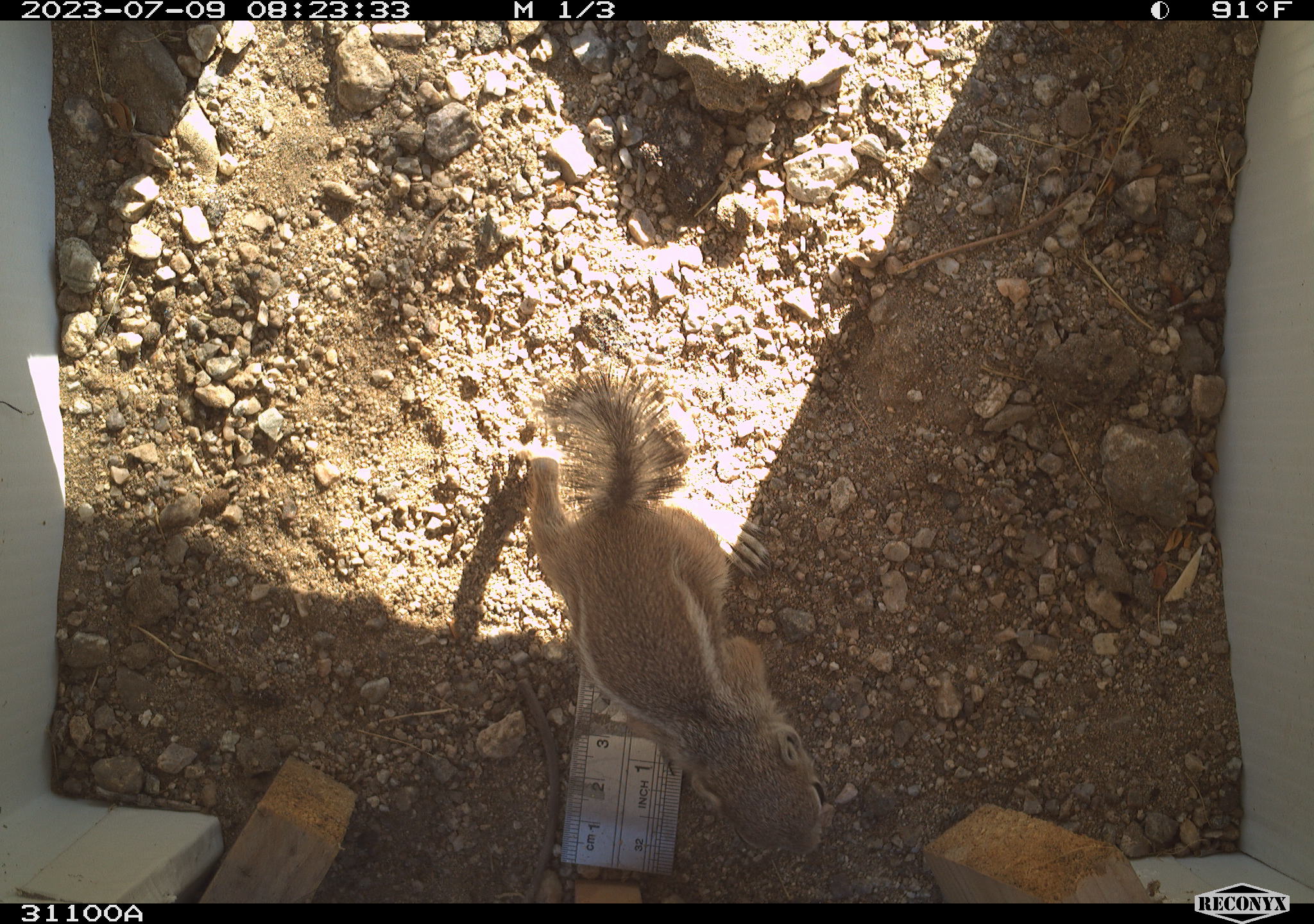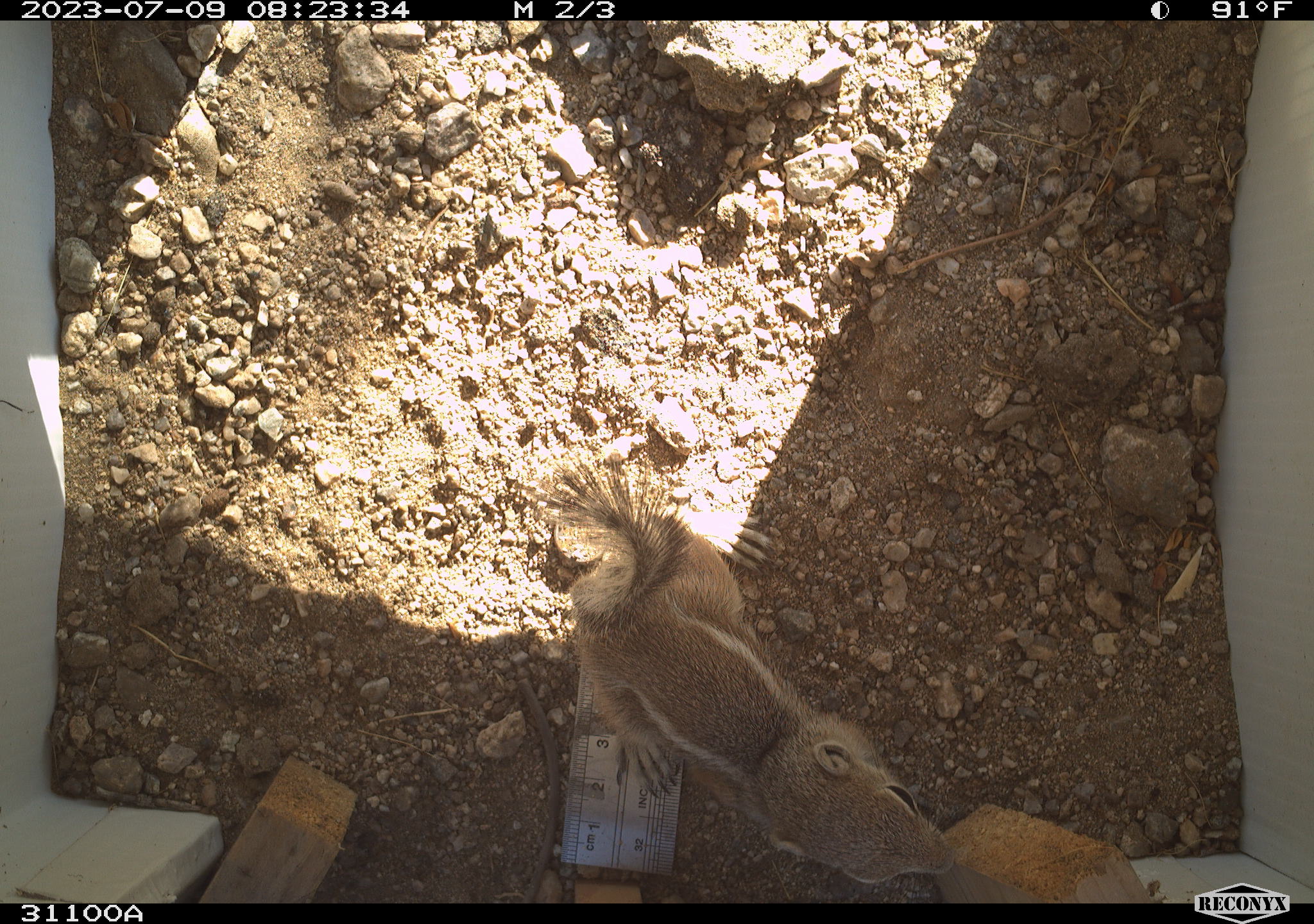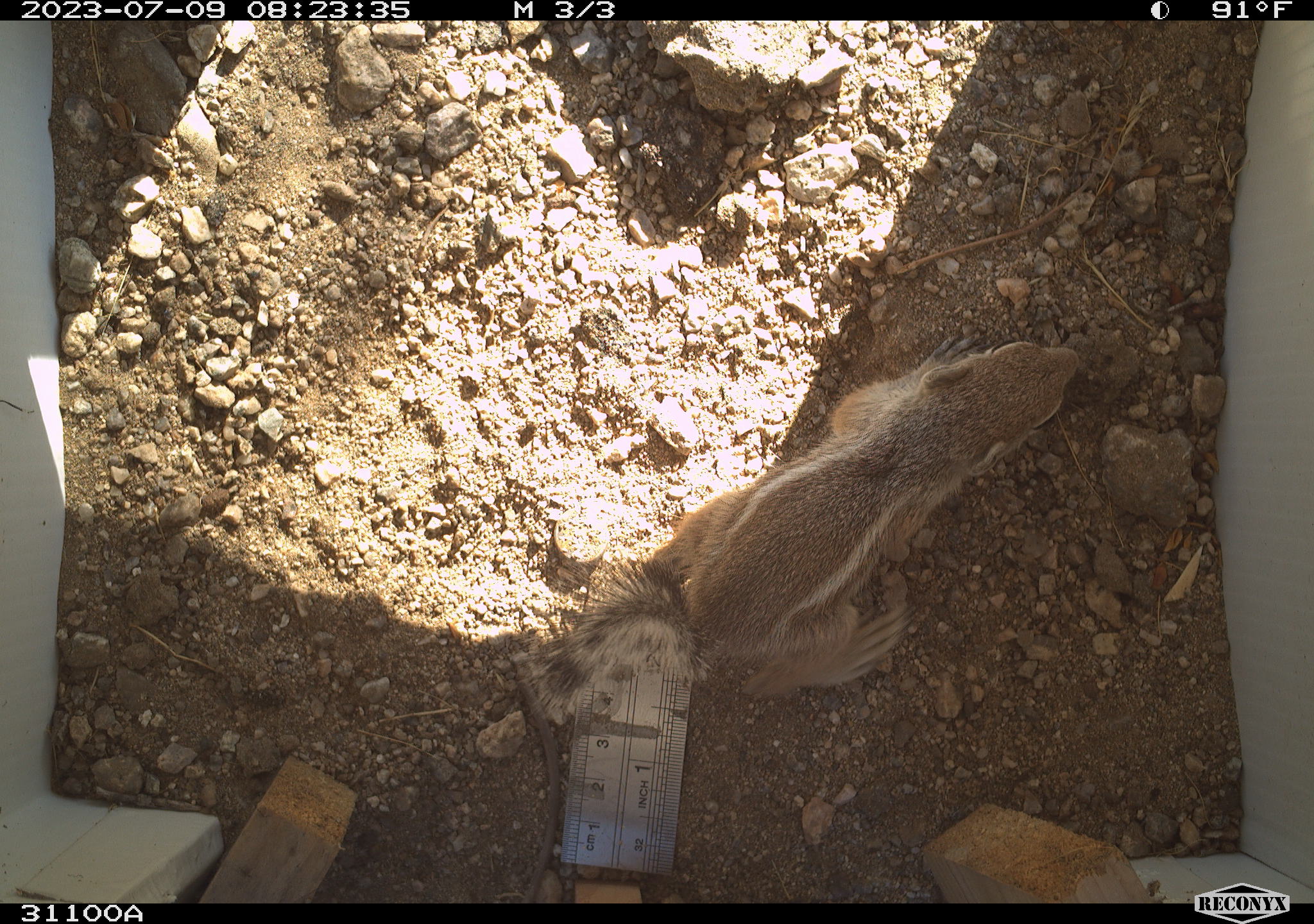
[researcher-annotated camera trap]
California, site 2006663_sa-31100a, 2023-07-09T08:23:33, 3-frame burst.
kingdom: Animalia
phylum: Chordata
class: Mammalia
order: Rodentia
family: Sciuridae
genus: Ammospermophilus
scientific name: Ammospermophilus leucurus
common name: white-tailed antelope squirrel